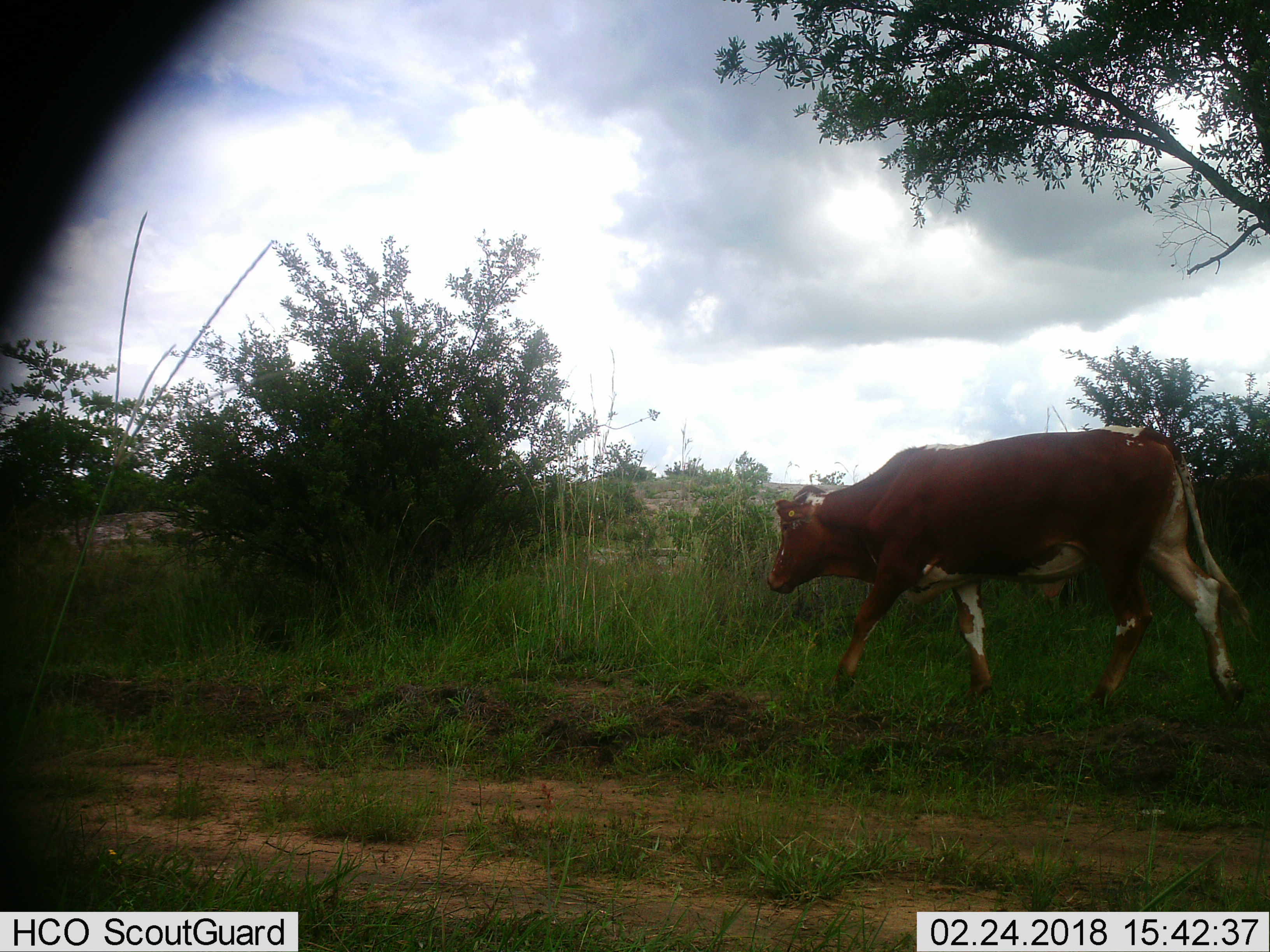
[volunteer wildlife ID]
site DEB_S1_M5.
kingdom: Animalia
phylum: Chordata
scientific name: Vertebrata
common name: domestic animal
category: domesticanimal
Domesticanimal (domestic animal) (Vertebrata), count 1. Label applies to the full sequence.